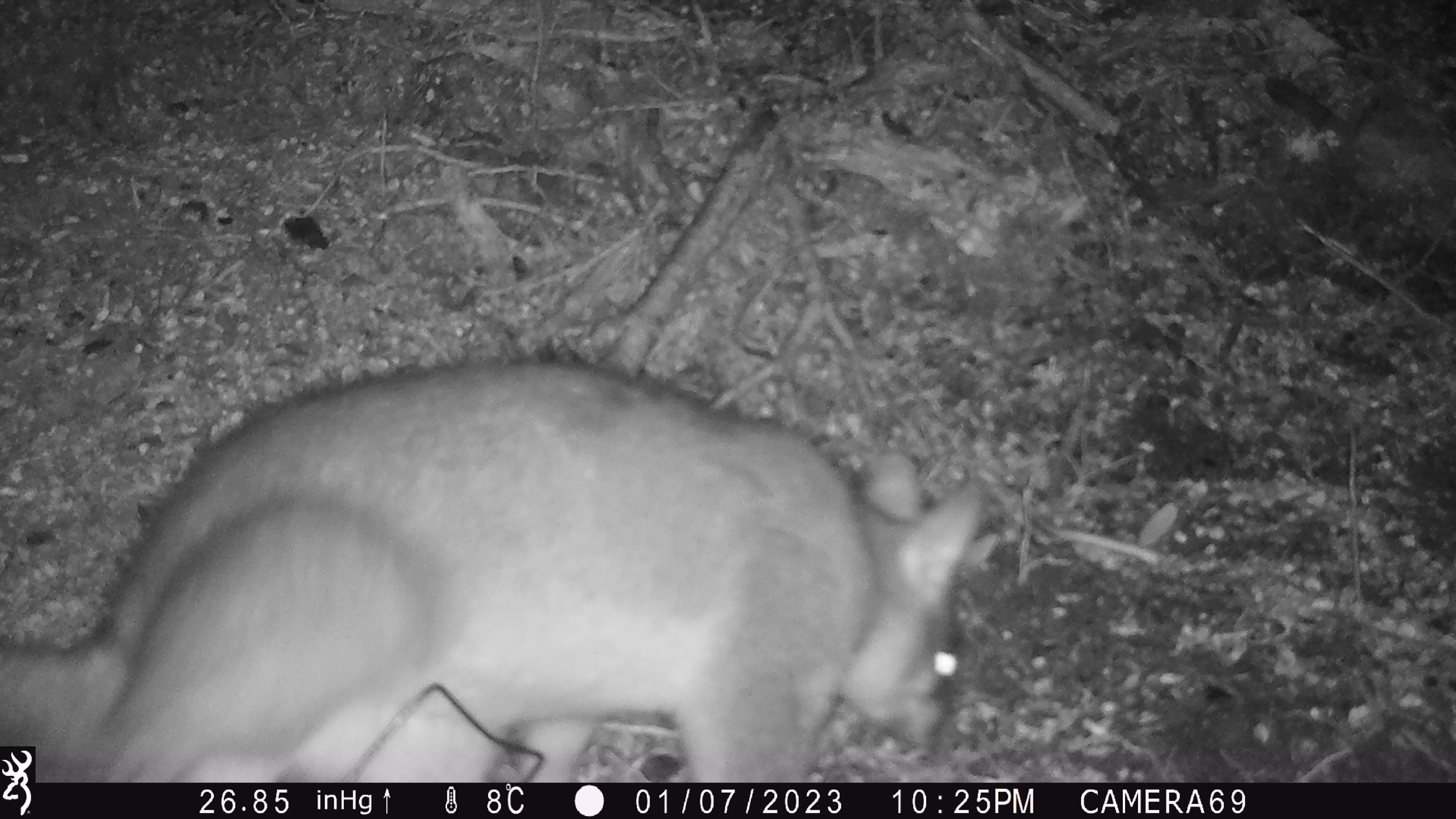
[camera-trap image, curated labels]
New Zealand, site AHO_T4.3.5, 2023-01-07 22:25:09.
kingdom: Animalia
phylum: Chordata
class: Mammalia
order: Diprotodontia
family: Phalangeridae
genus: Trichosurus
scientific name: Trichosurus vulpecula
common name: common brushtail possum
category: possum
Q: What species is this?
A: Possum (common brushtail possum) (Trichosurus vulpecula).